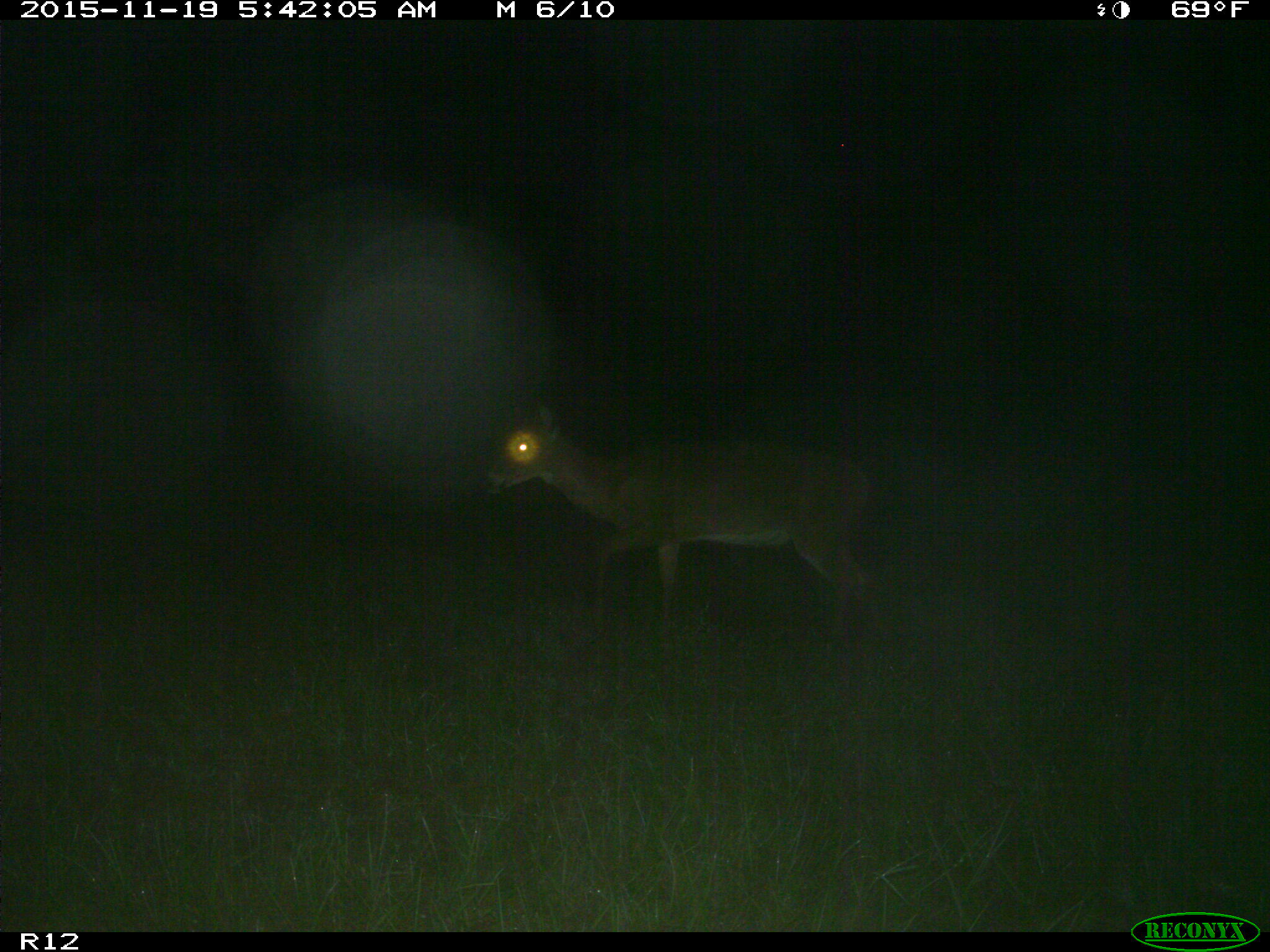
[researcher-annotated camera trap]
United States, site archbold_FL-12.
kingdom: Animalia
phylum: Chordata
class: Mammalia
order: Artiodactyla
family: Cervidae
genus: Odocoileus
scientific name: Odocoileus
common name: deer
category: unidentified deer